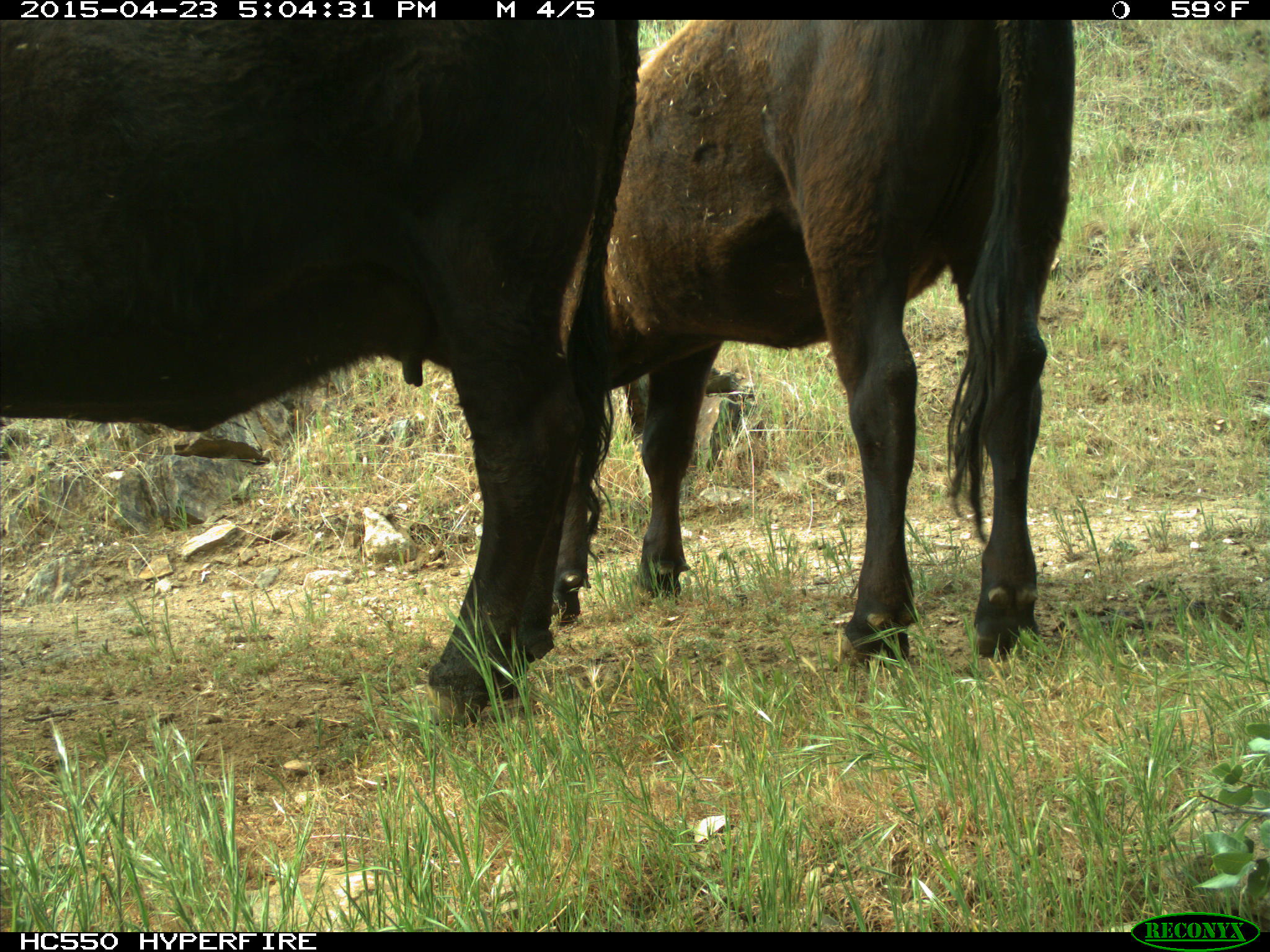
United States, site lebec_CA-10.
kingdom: Animalia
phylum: Chordata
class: Mammalia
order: Artiodactyla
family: Bovidae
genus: Bos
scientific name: Bos taurus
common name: domestic cow